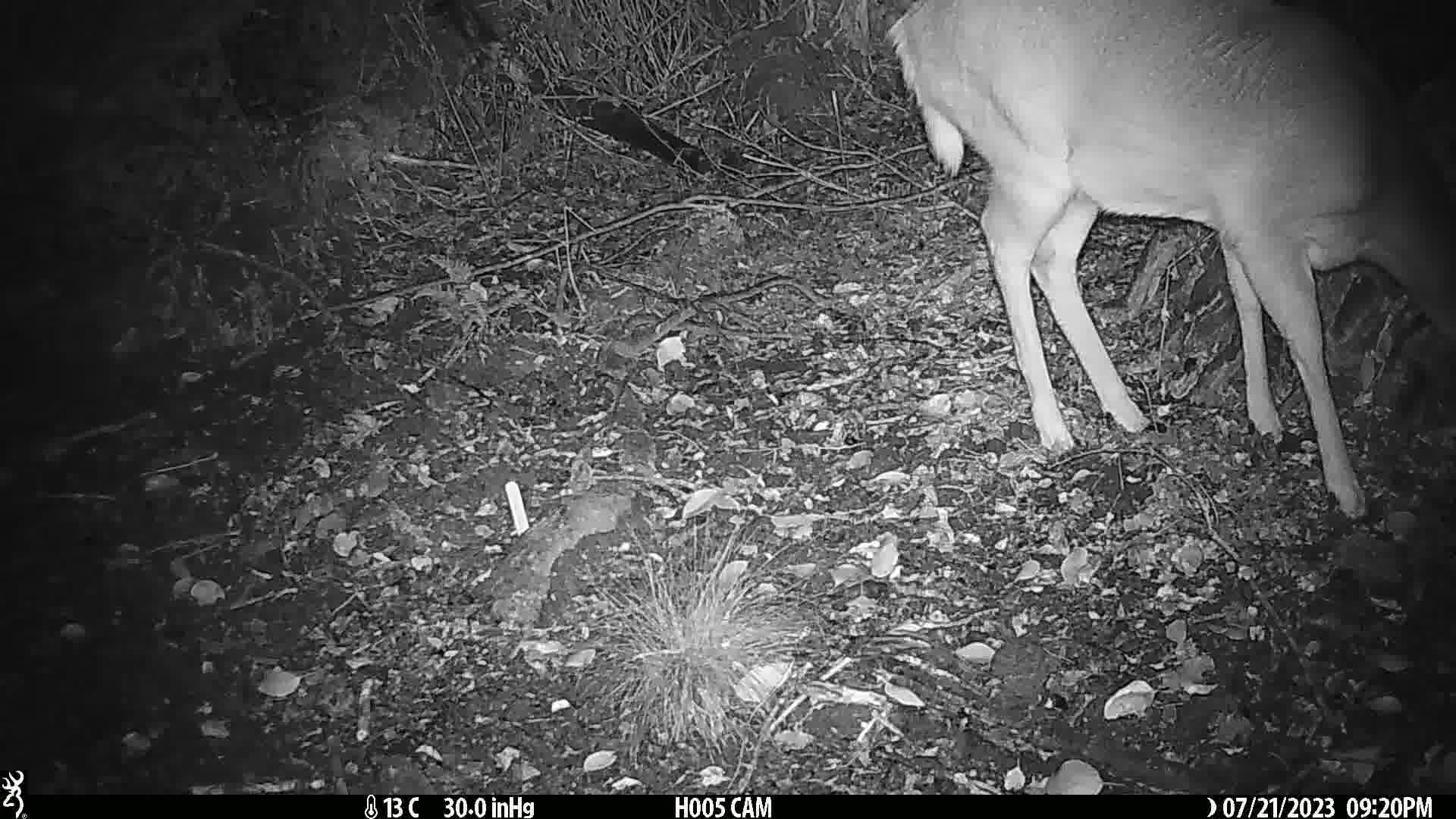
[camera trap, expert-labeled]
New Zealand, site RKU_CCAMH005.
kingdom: Animalia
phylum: Chordata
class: Mammalia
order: Artiodactyla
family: Cervidae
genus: Odocoileus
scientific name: Odocoileus virginianus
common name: white-tailed deer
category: white tailed deer